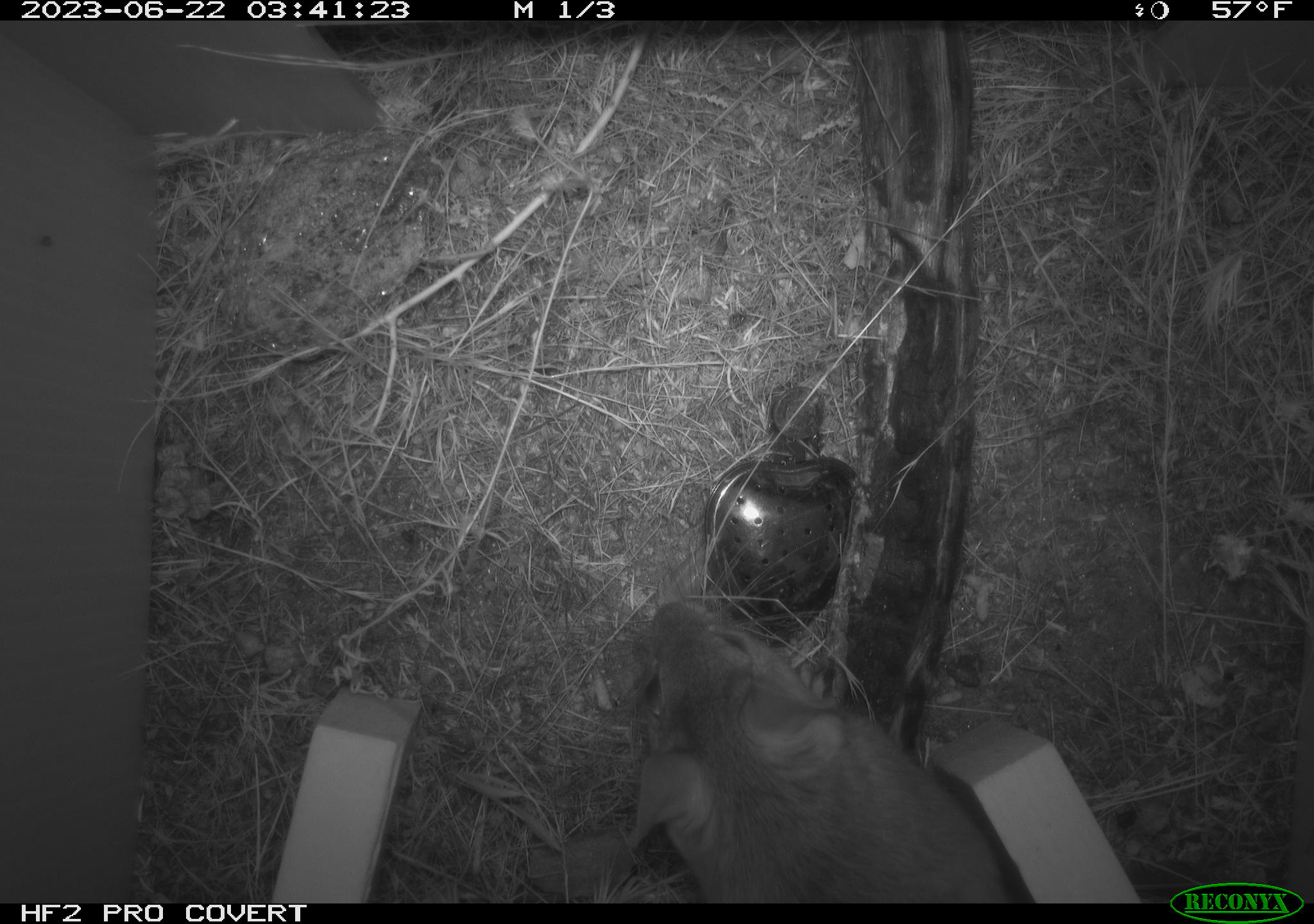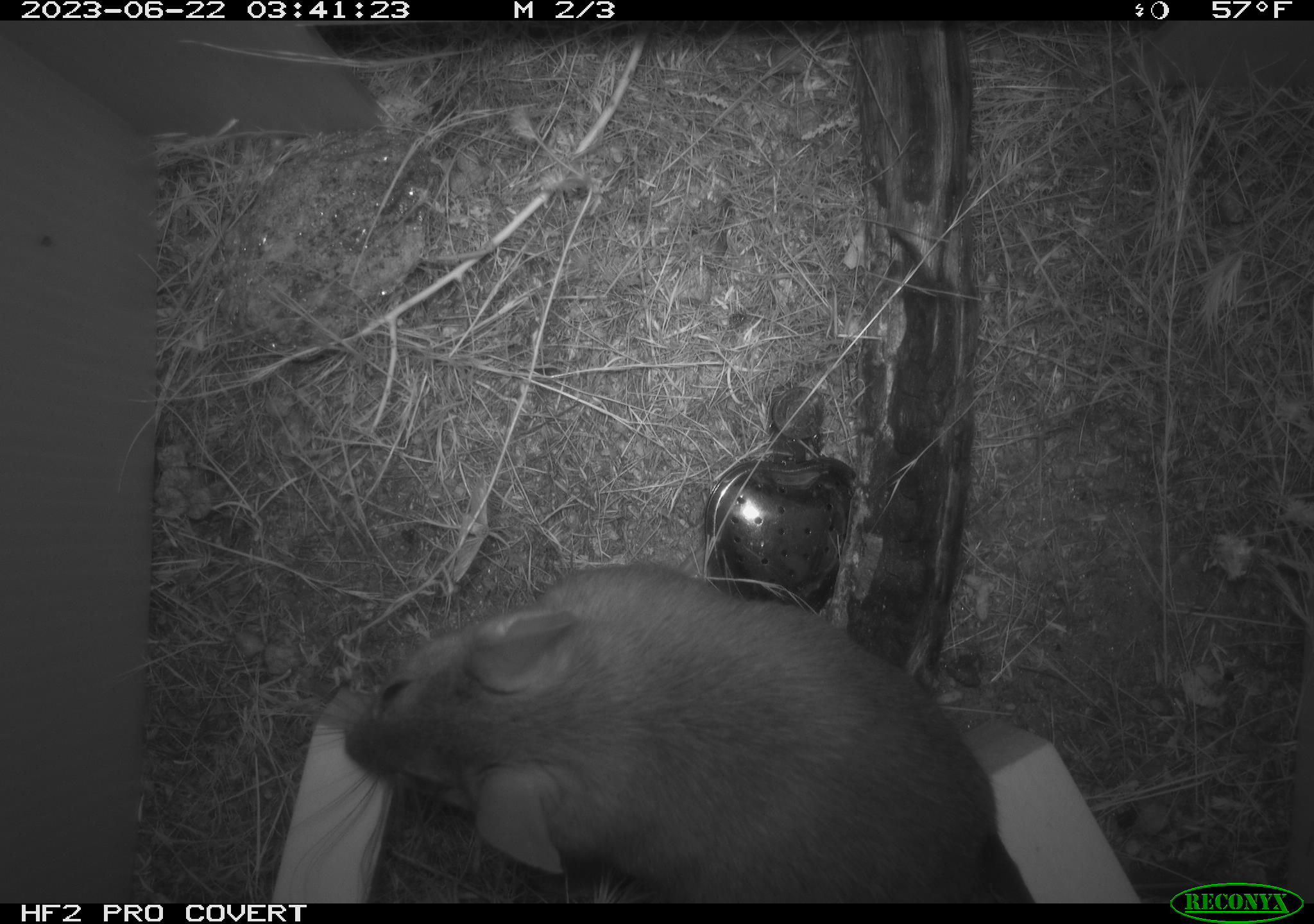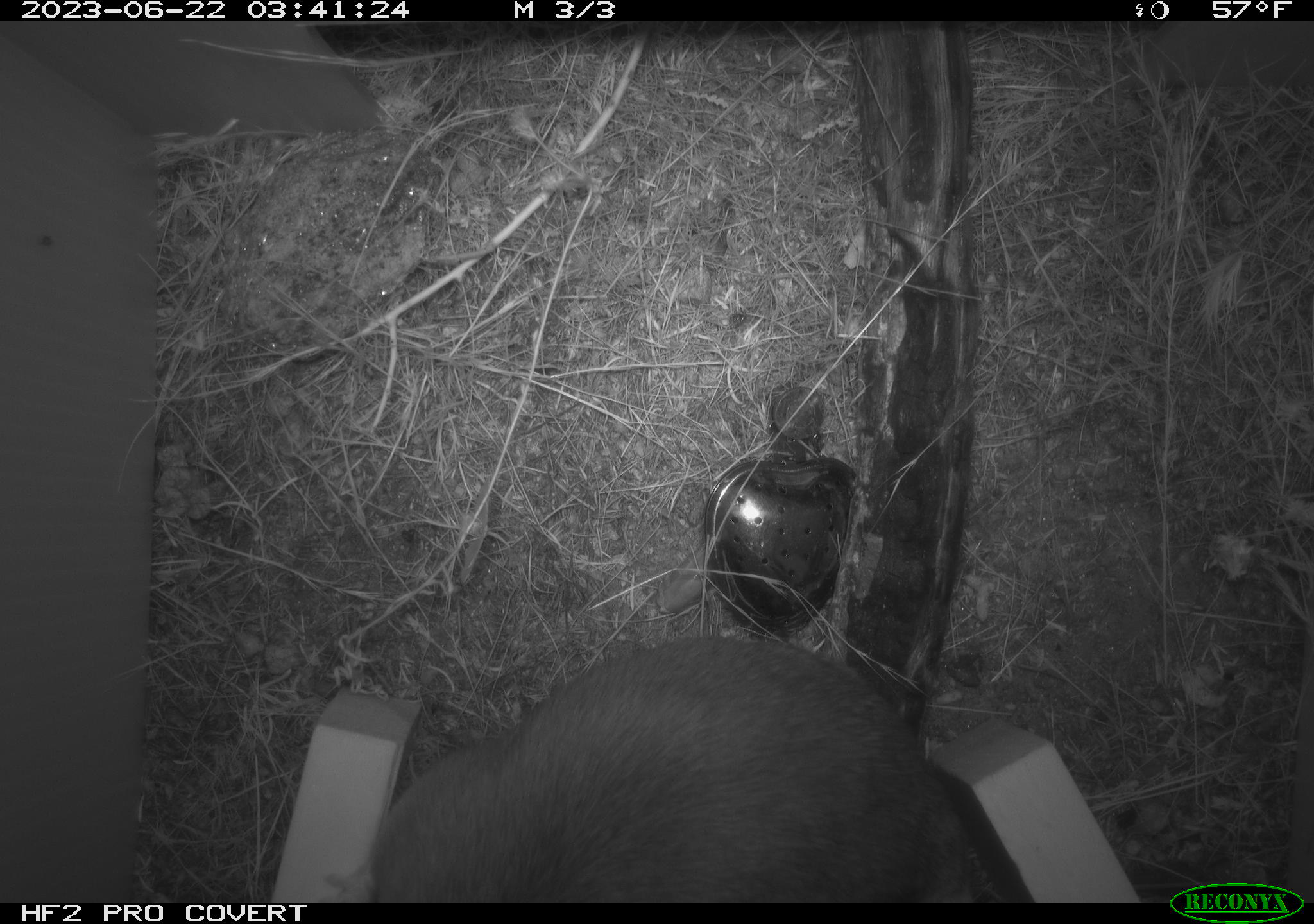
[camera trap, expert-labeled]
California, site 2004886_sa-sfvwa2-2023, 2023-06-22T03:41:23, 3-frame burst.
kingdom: Animalia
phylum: Chordata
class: Mammalia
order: Rodentia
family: Cricetidae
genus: Neotoma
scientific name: Neotoma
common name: pack rat or woodrat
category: neotoma species